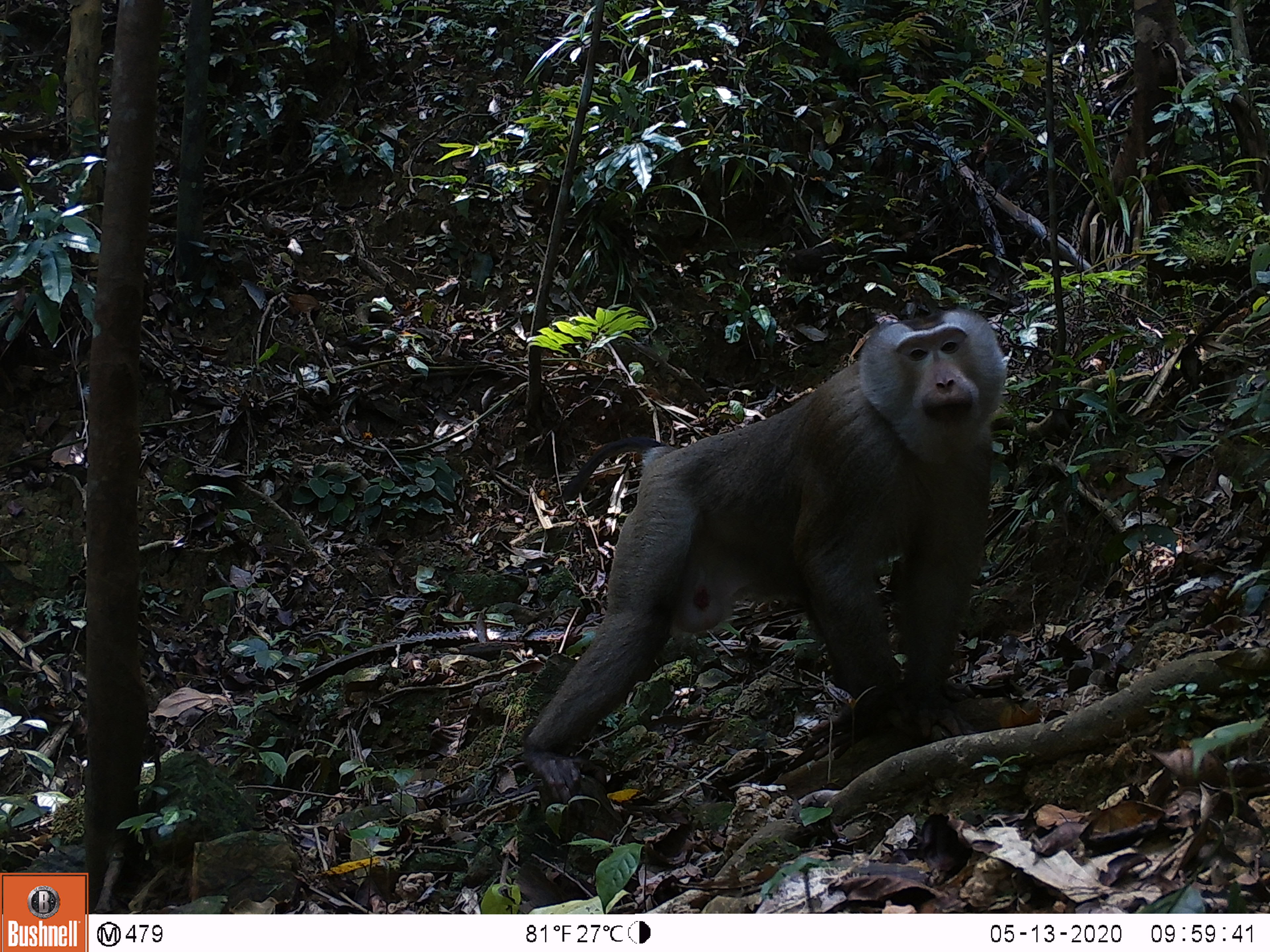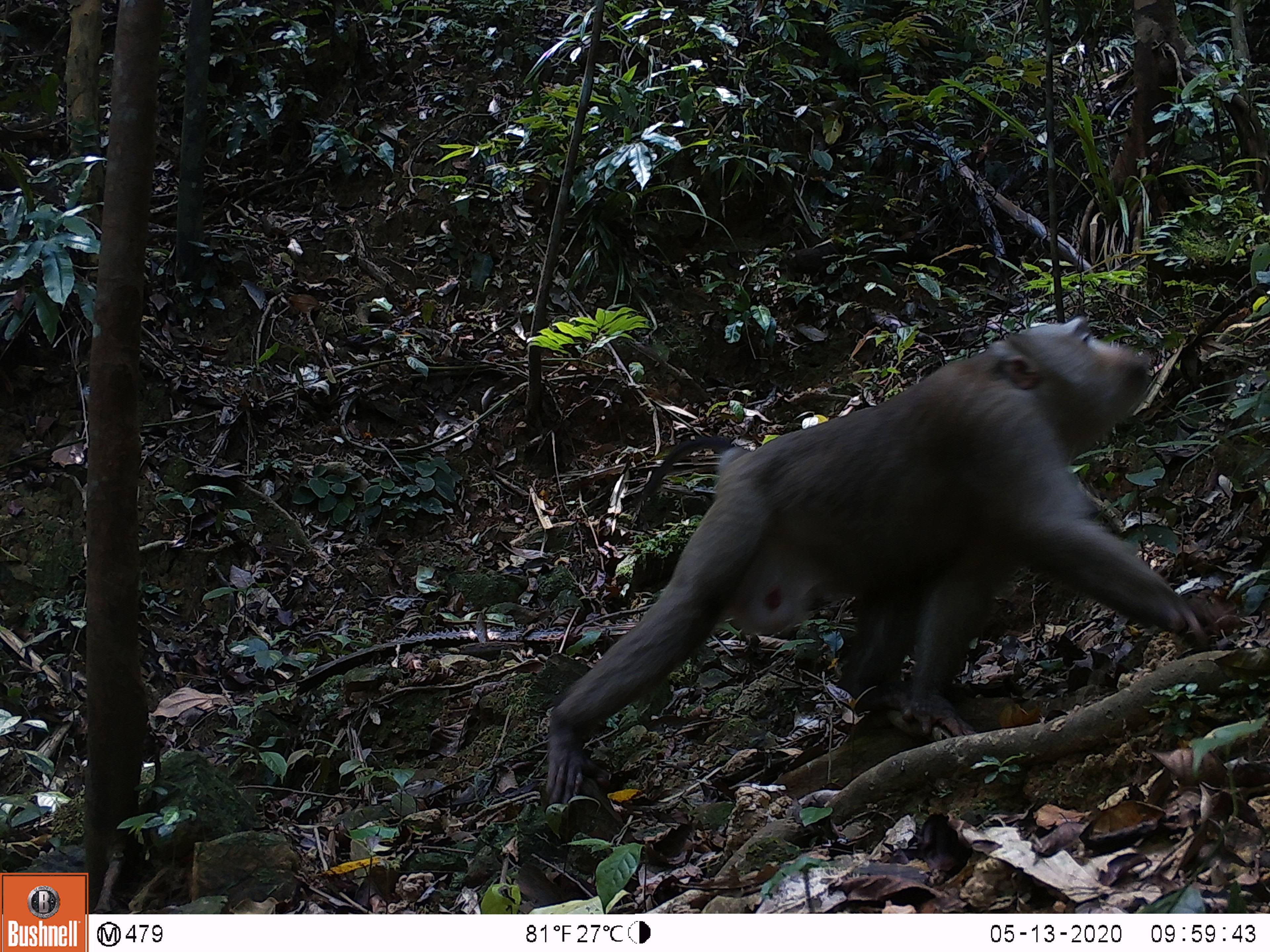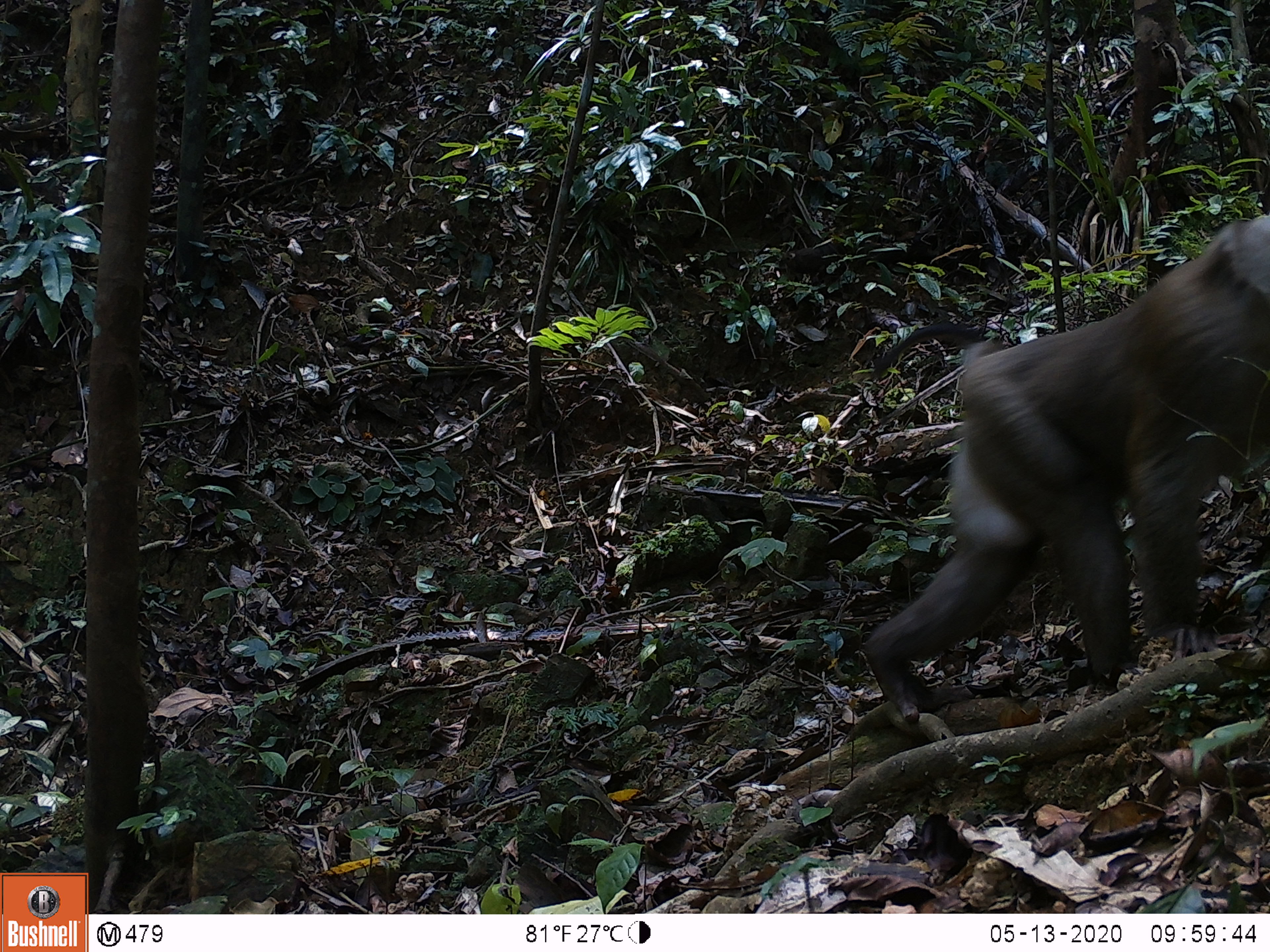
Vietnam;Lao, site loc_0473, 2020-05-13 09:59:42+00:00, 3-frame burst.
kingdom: Animalia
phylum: Chordata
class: Mammalia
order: Primates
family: Cercopithecidae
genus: Macaca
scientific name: Macaca nemestrina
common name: pig-tailed macaque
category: pig tailed macaque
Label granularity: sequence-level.